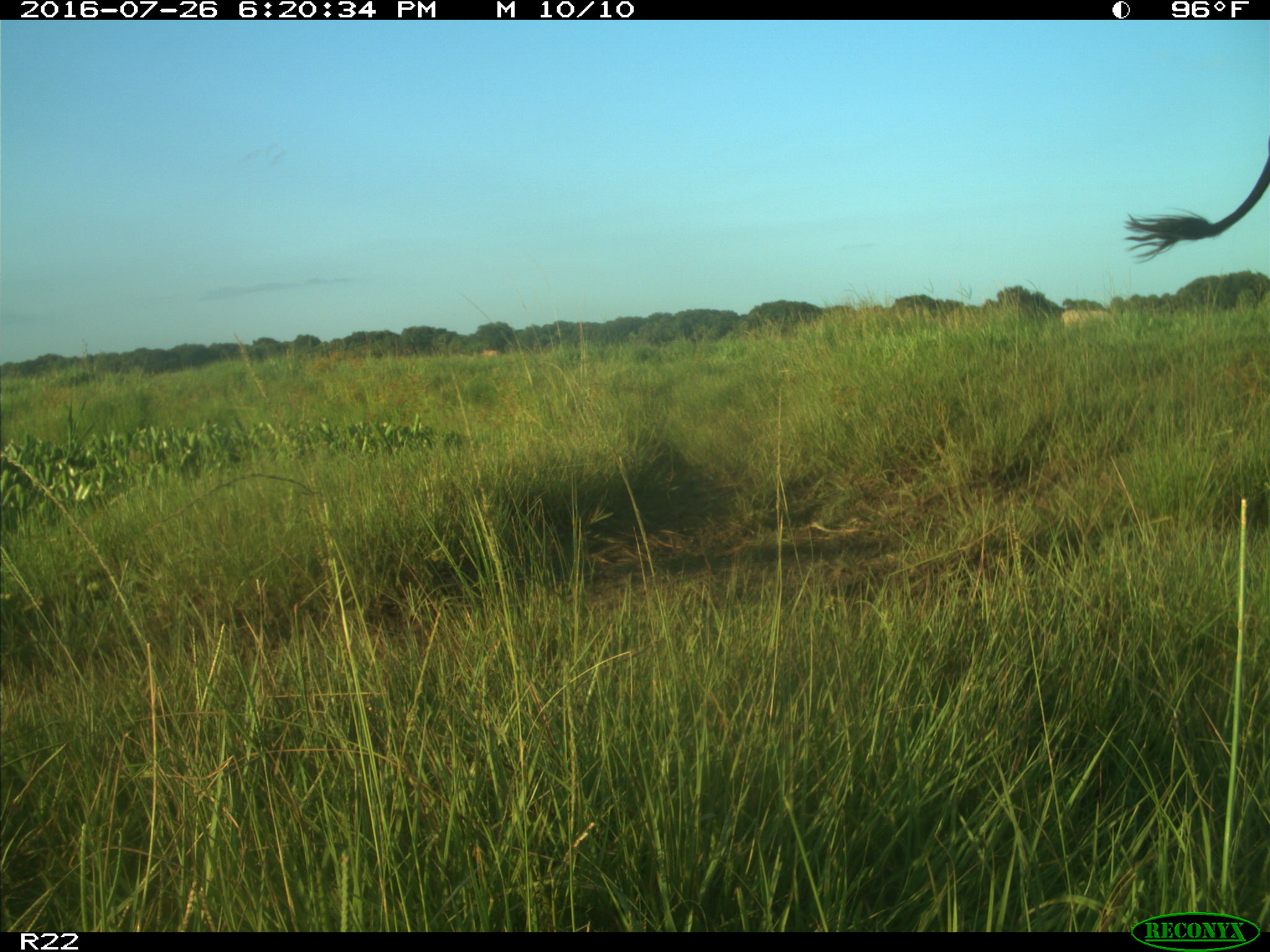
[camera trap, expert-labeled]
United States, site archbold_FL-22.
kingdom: Animalia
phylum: Chordata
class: Mammalia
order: Artiodactyla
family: Bovidae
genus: Bos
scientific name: Bos taurus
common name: domestic cow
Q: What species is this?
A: Bos taurus (domestic cow).